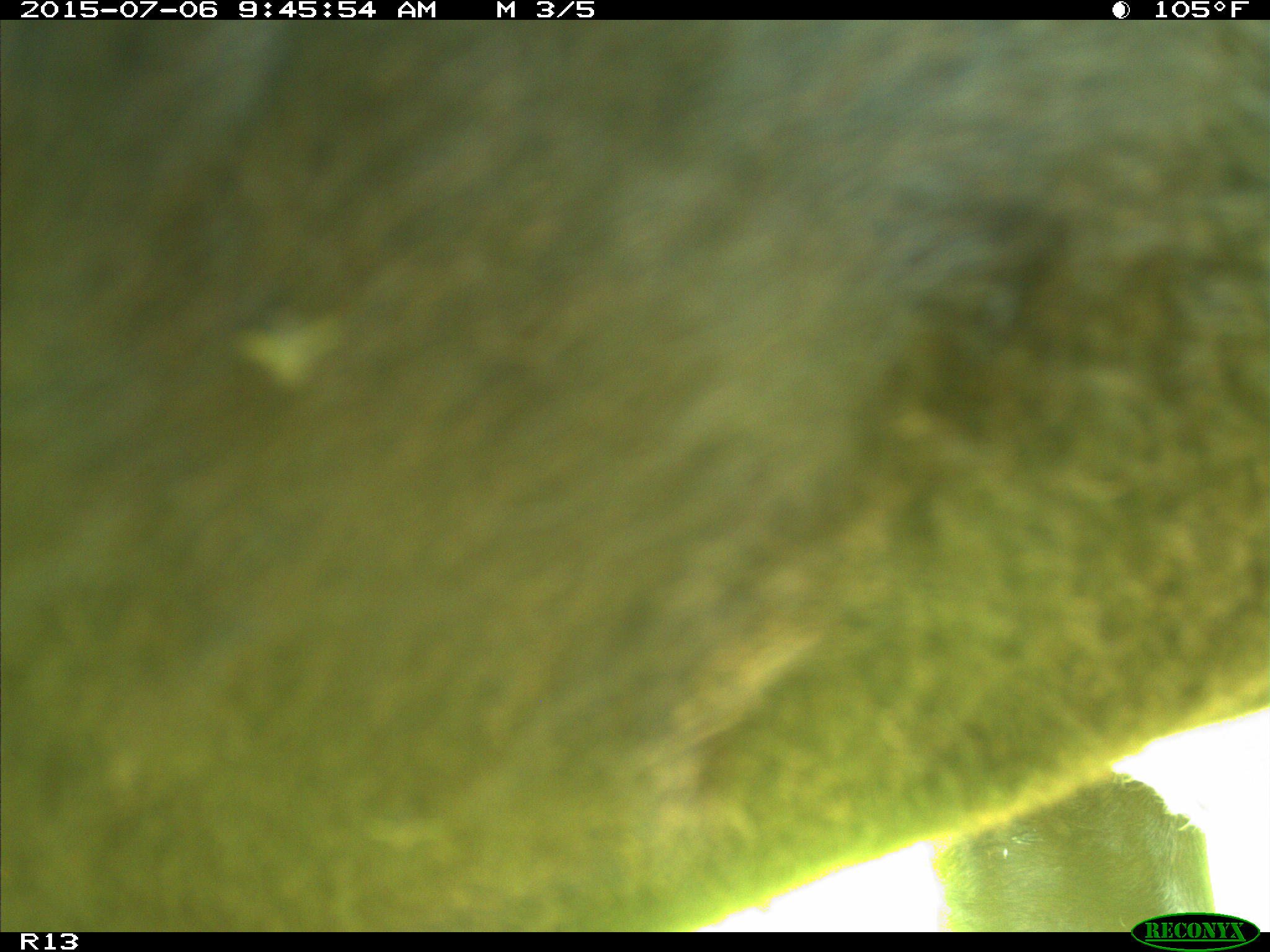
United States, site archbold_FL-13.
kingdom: Animalia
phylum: Chordata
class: Mammalia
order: Artiodactyla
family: Bovidae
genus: Bos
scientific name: Bos taurus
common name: domestic cow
Bos taurus (domestic cow).